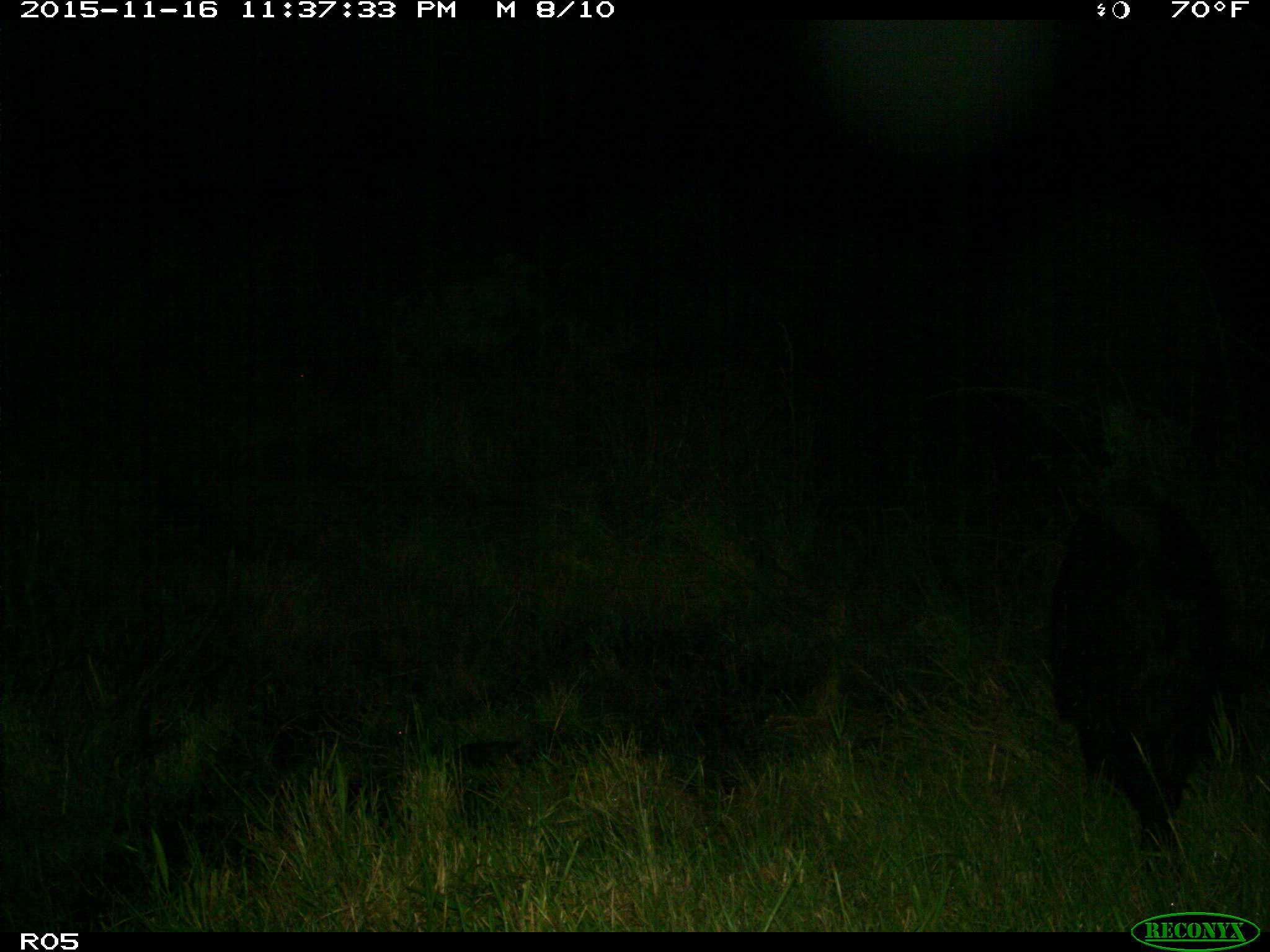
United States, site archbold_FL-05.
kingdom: Animalia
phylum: Chordata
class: Mammalia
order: Artiodactyla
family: Suidae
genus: Sus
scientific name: Sus scrofa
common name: wild boar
Sus scrofa (wild boar).